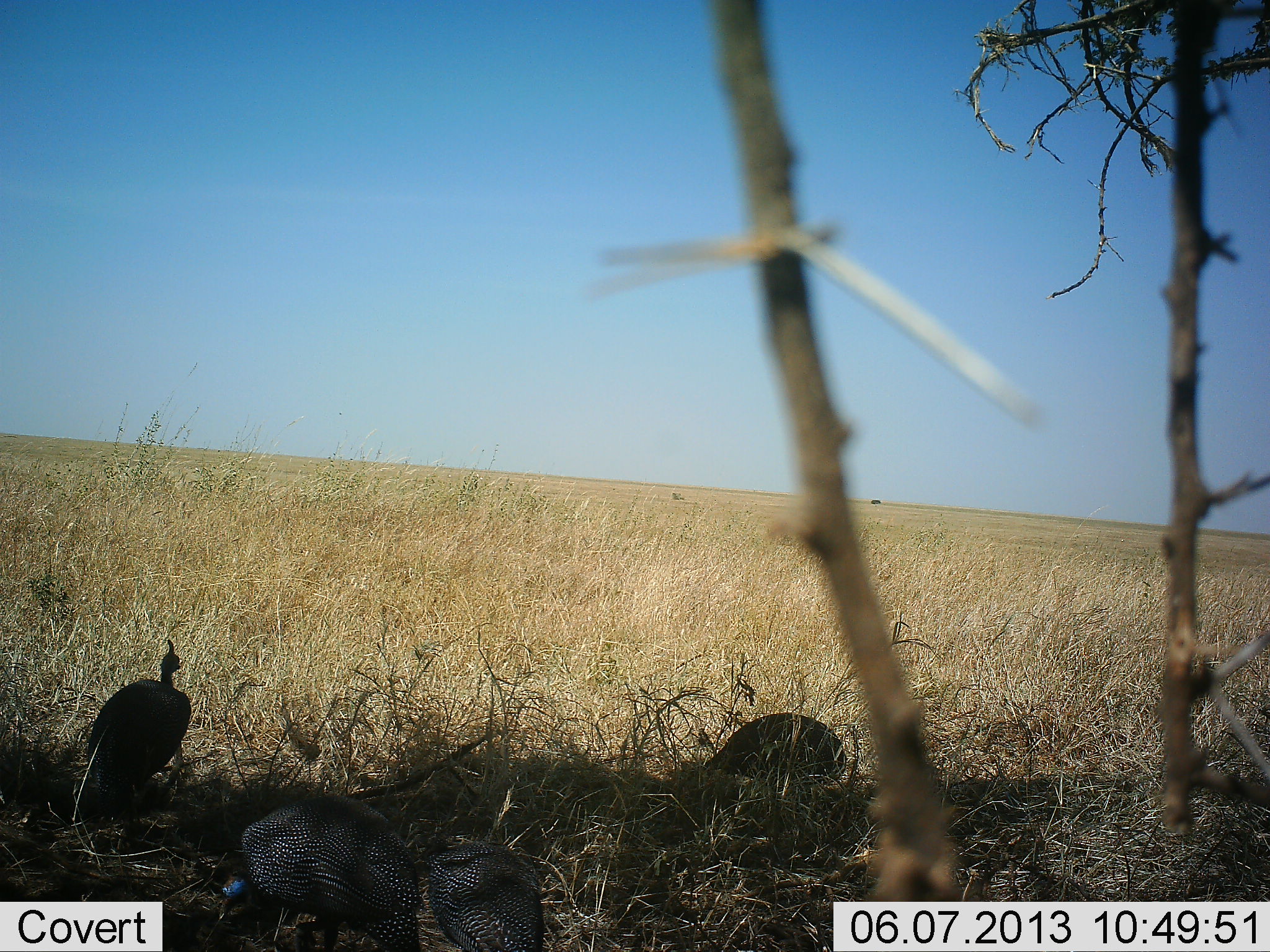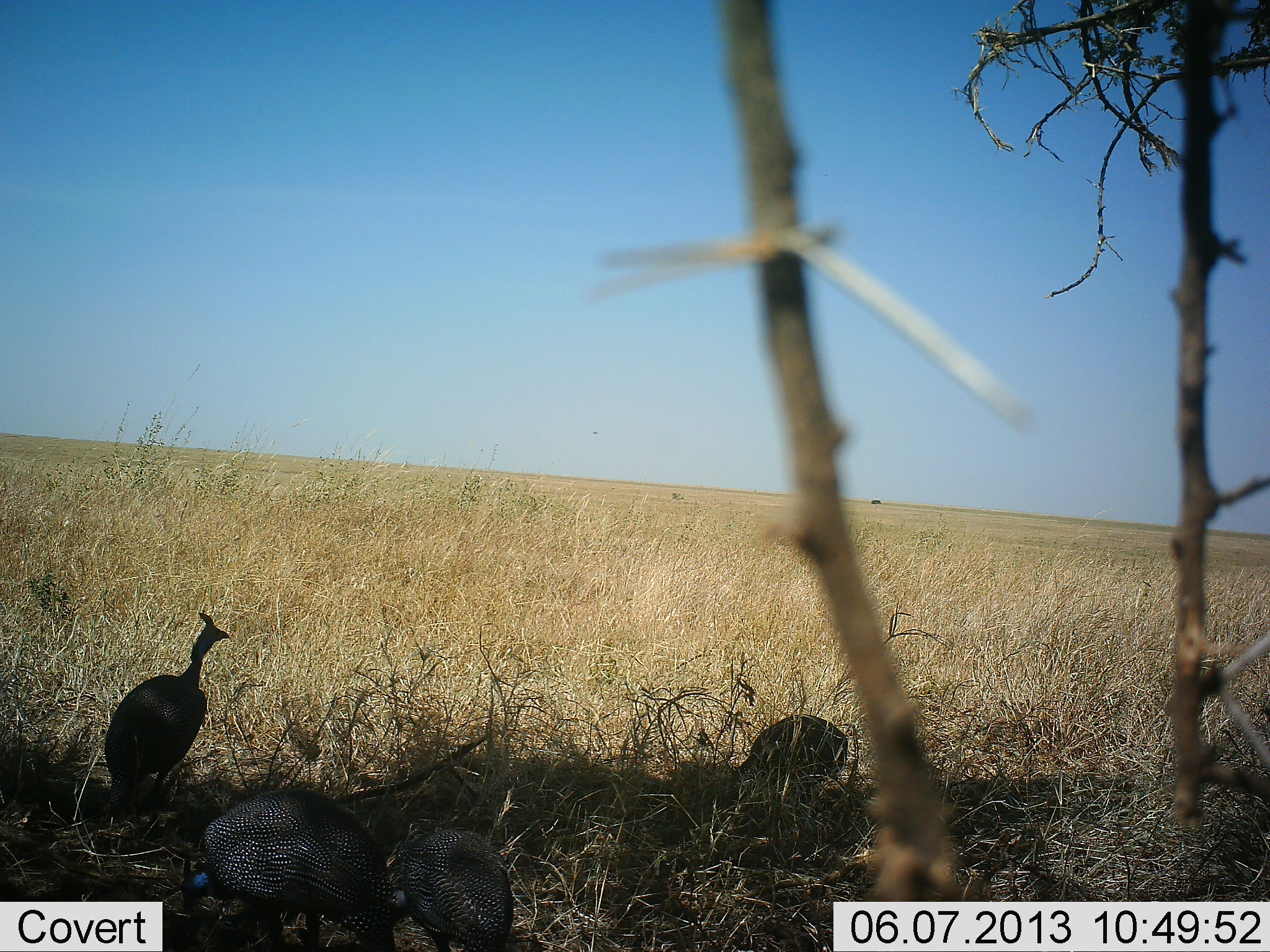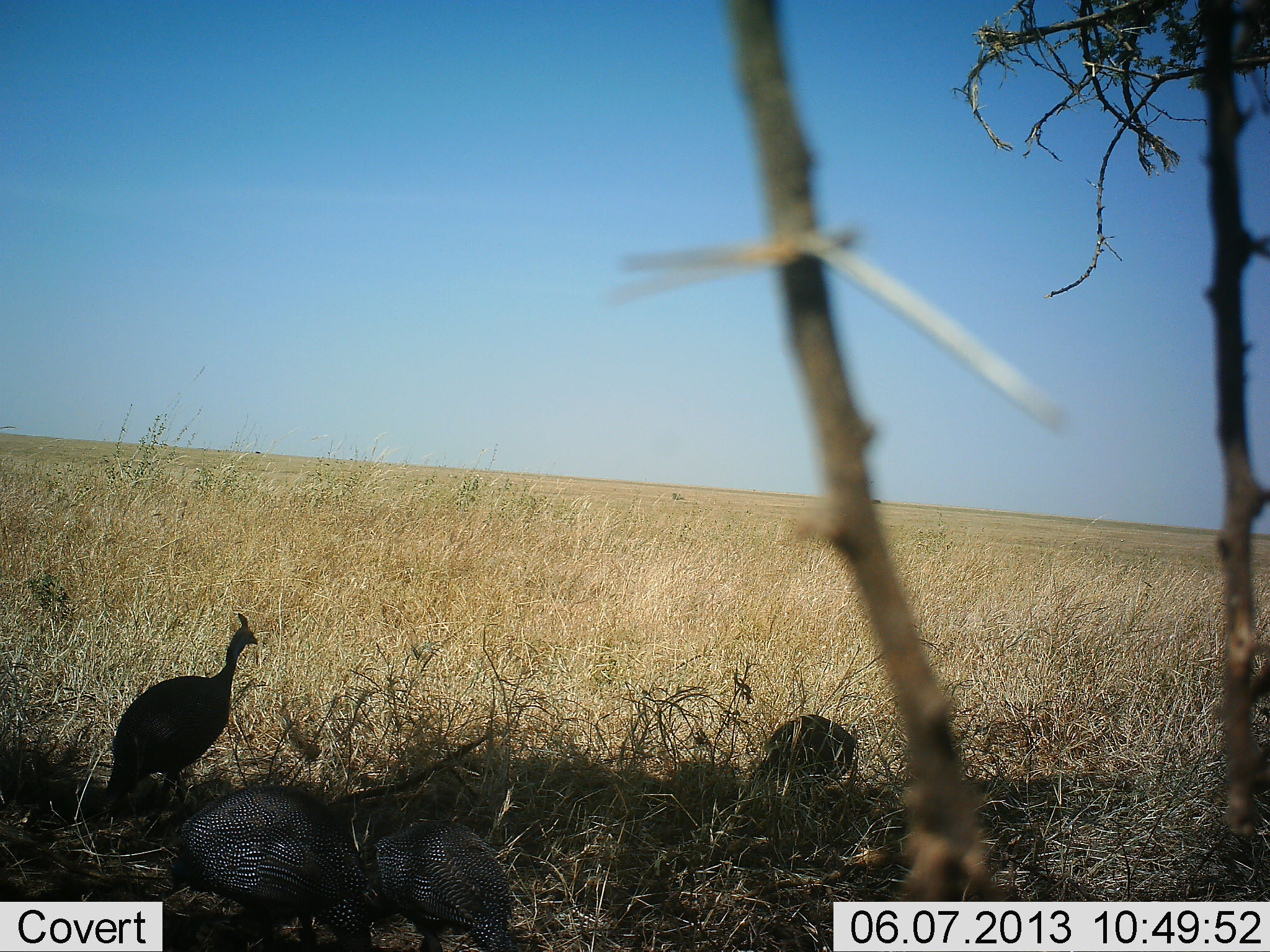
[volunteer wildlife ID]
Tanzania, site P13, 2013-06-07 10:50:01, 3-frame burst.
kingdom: Animalia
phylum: Chordata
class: Aves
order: Galliformes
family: Numididae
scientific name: Numididae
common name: guinea fowl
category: guineafowl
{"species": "guineafowl (guinea fowl) (Numididae)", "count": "4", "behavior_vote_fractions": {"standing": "40%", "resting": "0%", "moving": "40%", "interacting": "10%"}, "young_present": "0%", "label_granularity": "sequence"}